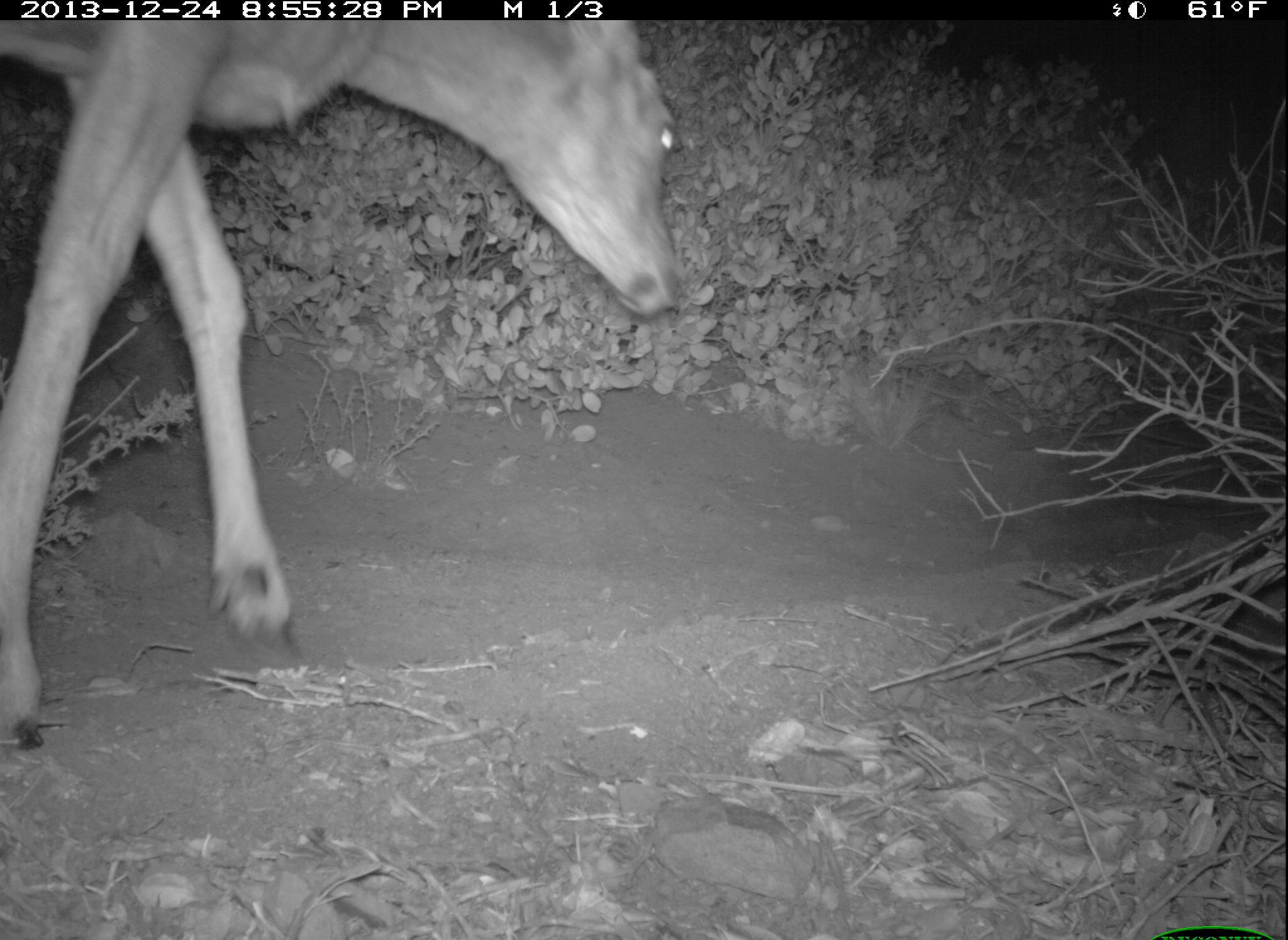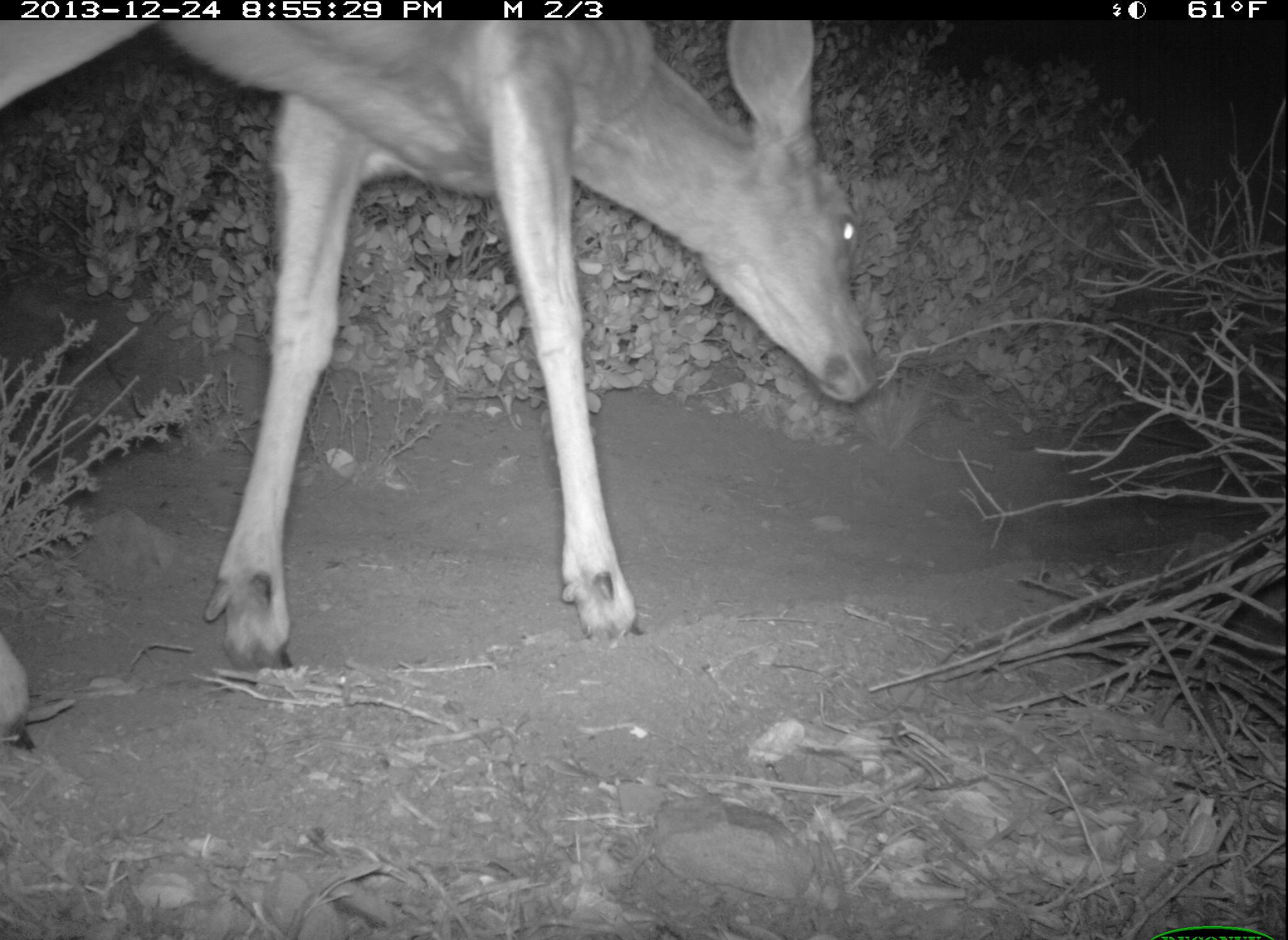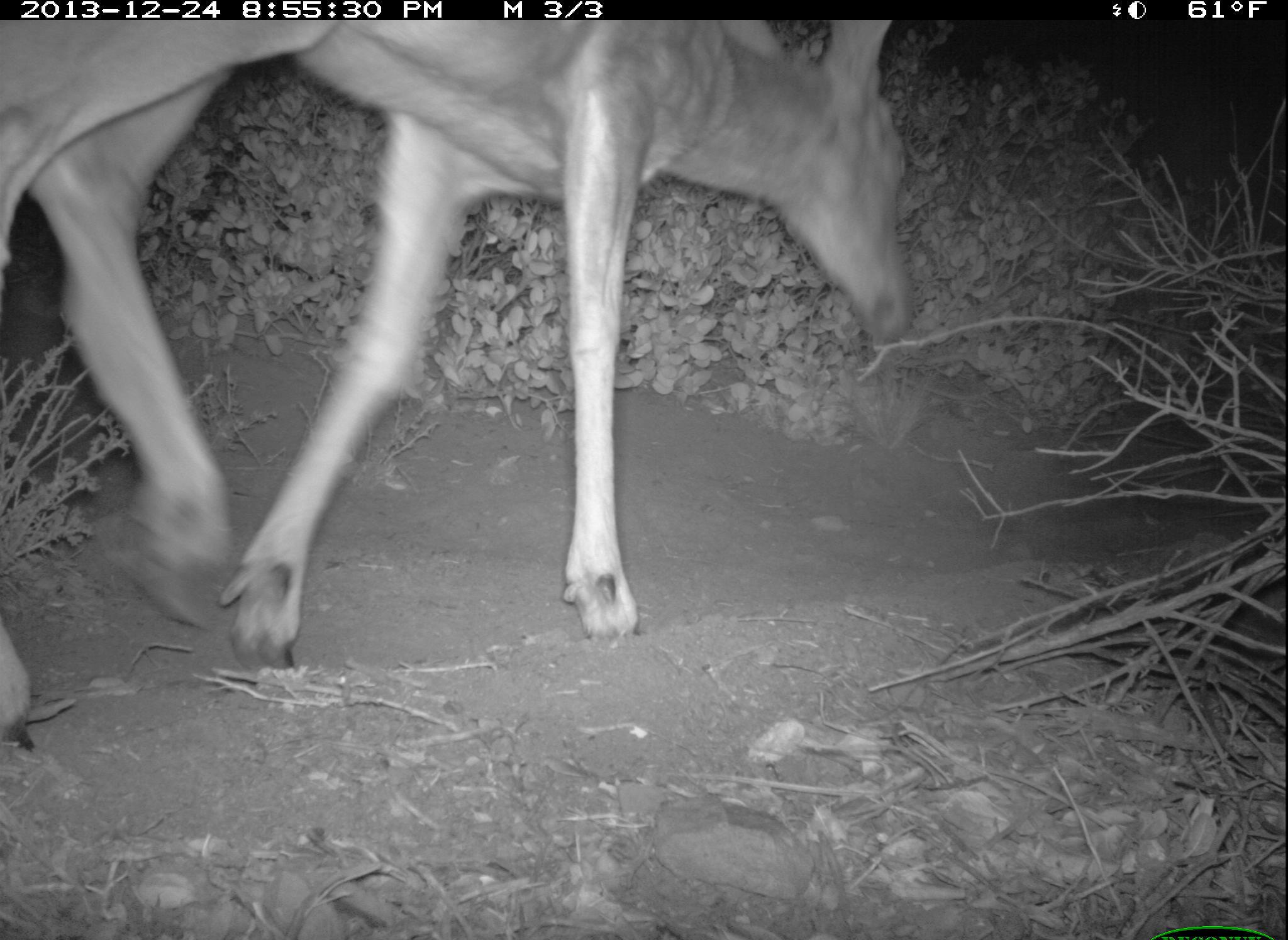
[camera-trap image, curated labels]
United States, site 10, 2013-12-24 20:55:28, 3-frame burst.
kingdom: Animalia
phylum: Chordata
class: Mammalia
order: Artiodactyla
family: Cervidae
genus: Odocoileus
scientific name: Odocoileus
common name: deer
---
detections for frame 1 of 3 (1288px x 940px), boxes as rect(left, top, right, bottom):
deer: rect(0, 19, 681, 753)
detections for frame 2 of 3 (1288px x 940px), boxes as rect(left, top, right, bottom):
deer: rect(2, 19, 878, 751)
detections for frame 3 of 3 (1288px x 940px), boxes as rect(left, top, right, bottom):
deer: rect(0, 19, 914, 753)